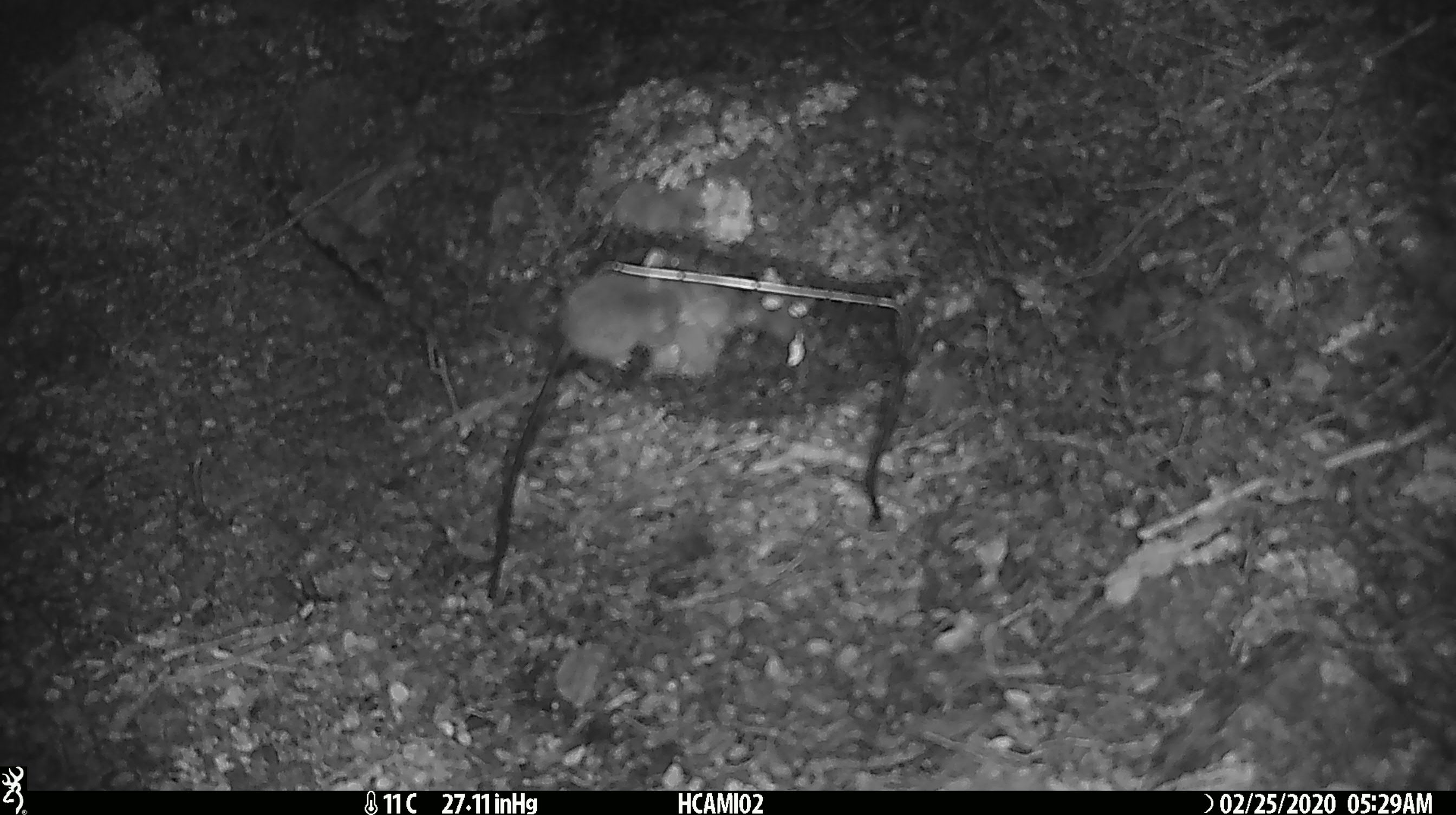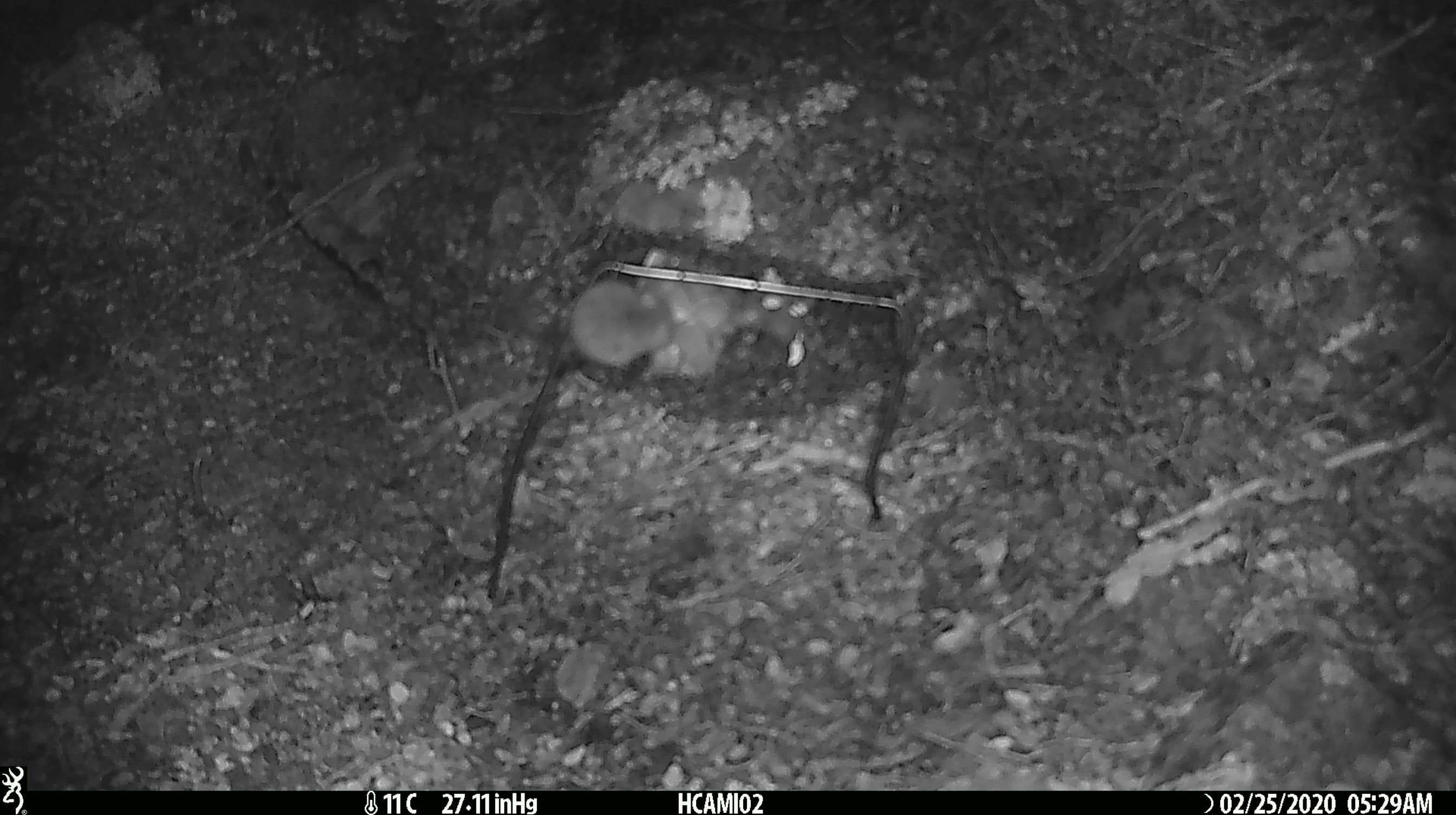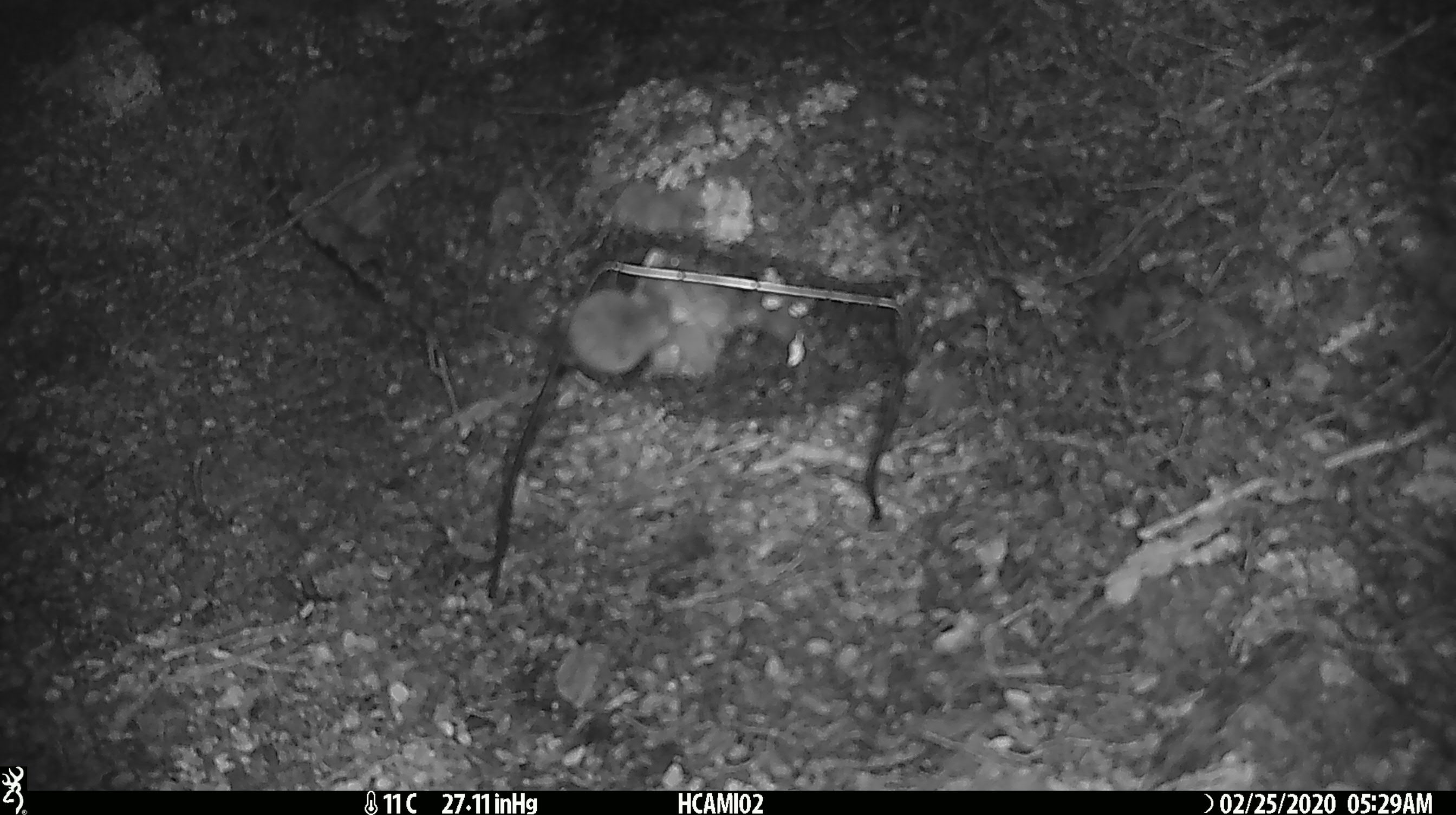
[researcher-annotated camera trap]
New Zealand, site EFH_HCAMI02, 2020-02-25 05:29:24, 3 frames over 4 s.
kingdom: Animalia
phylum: Chordata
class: Mammalia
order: Rodentia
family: Muridae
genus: Mus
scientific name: Mus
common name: mouse